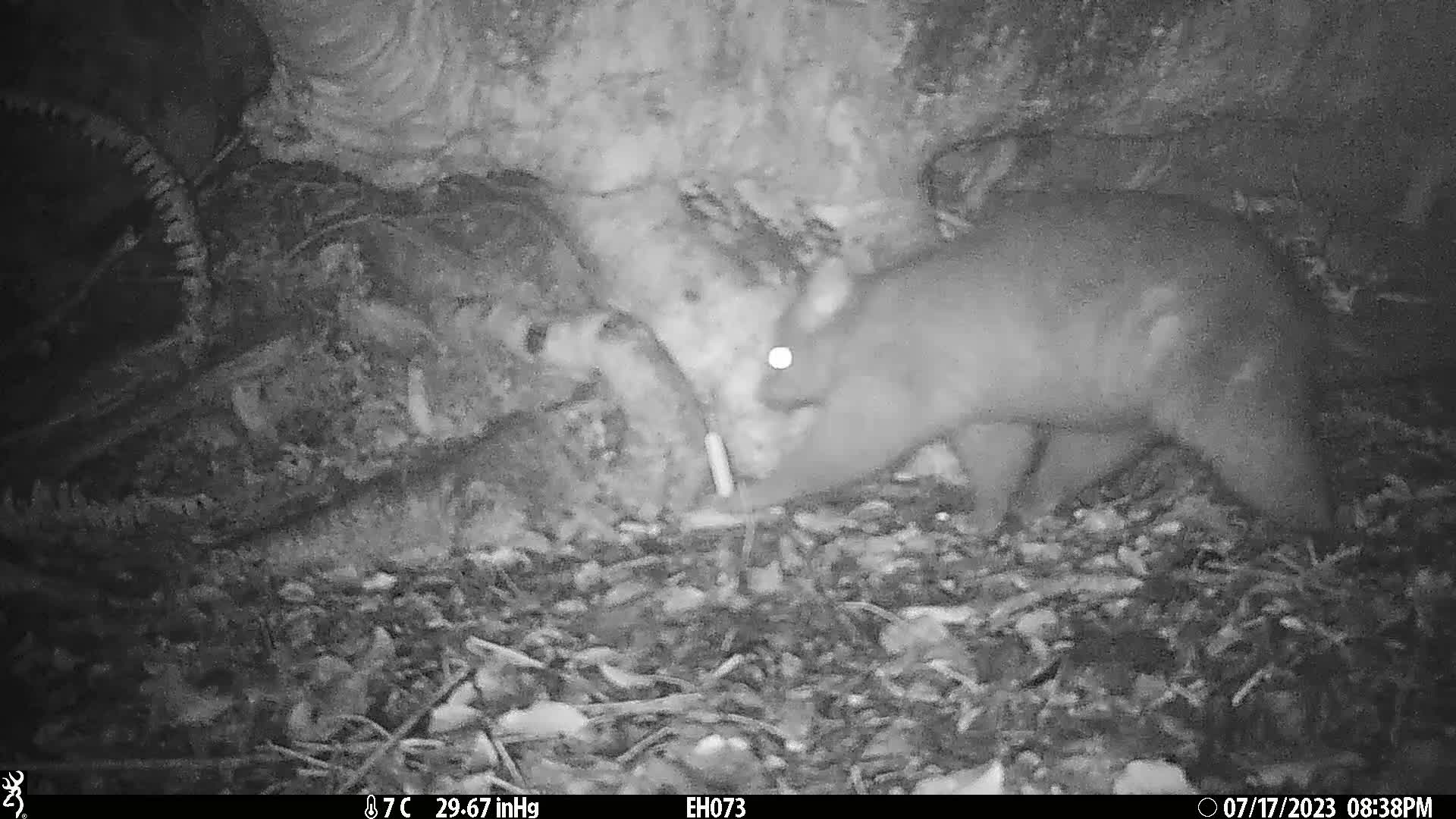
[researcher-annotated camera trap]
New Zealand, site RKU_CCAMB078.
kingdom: Animalia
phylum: Chordata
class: Mammalia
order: Diprotodontia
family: Phalangeridae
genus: Trichosurus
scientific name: Trichosurus vulpecula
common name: common brushtail possum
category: possum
Possum (common brushtail possum) (Trichosurus vulpecula).